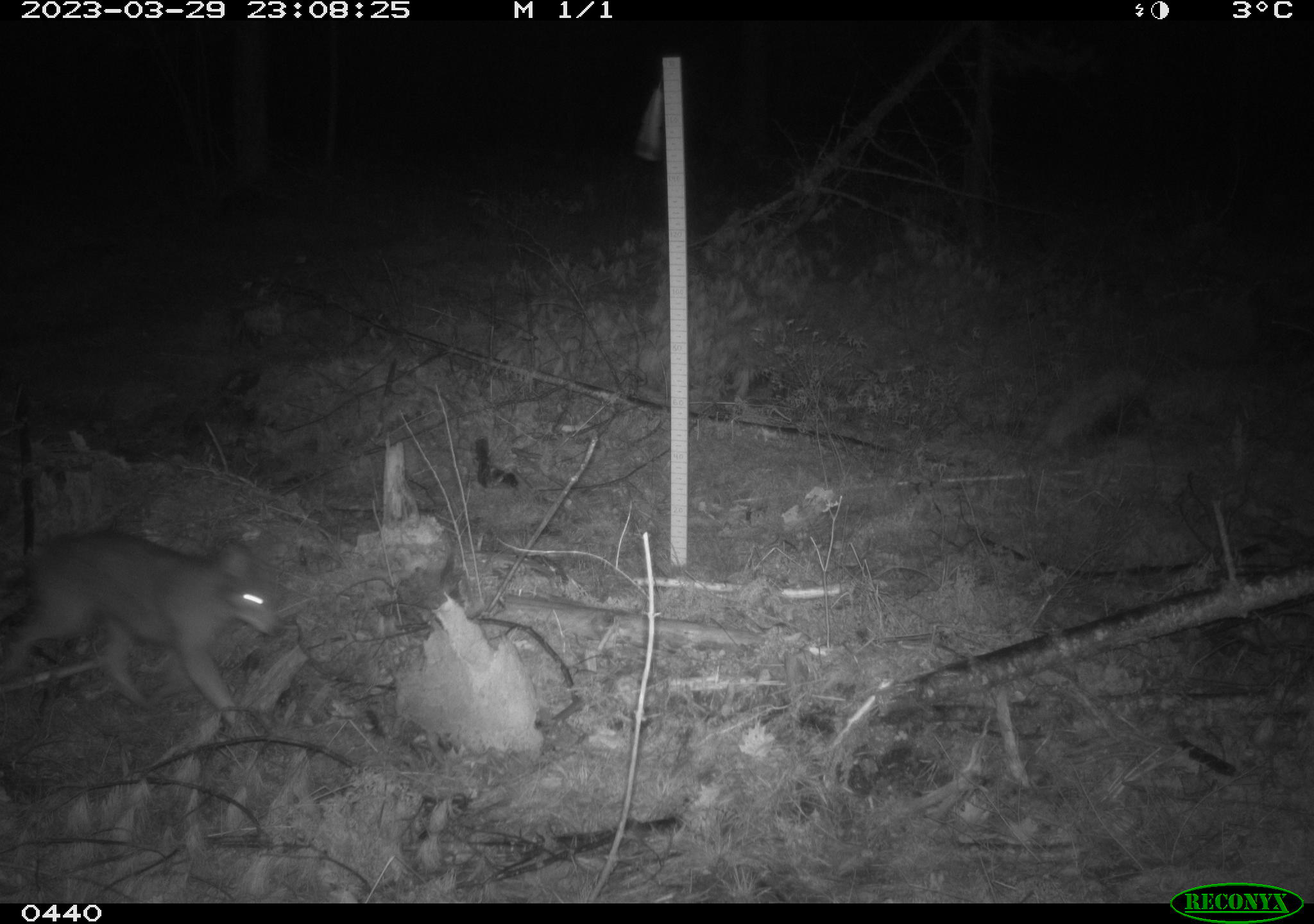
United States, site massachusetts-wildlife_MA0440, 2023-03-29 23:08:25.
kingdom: Animalia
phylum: Chordata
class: Mammalia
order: Carnivora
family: Canidae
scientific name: Canidae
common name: canid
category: canid sp.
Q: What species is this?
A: Canid sp. (canid) (Canidae).